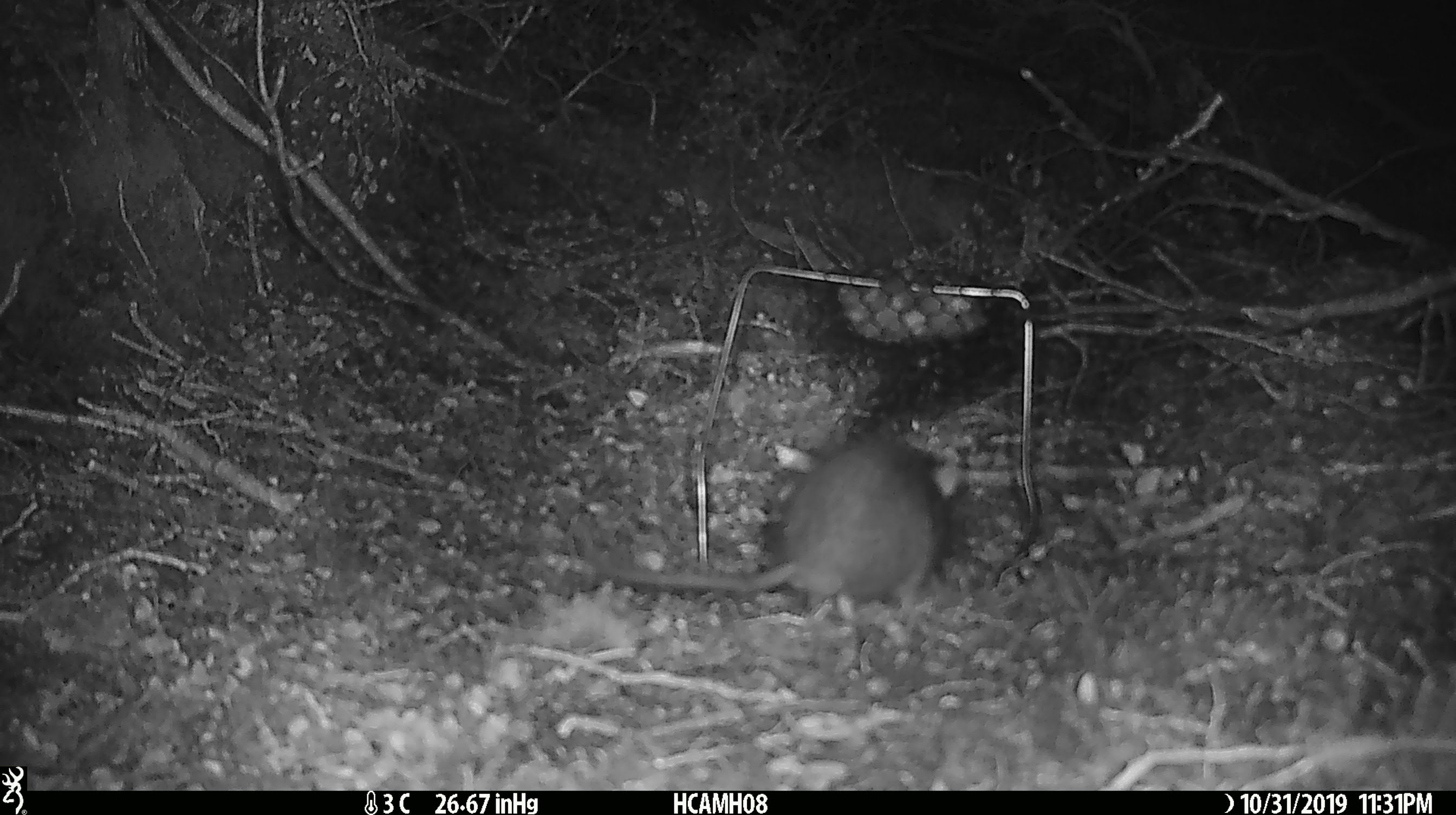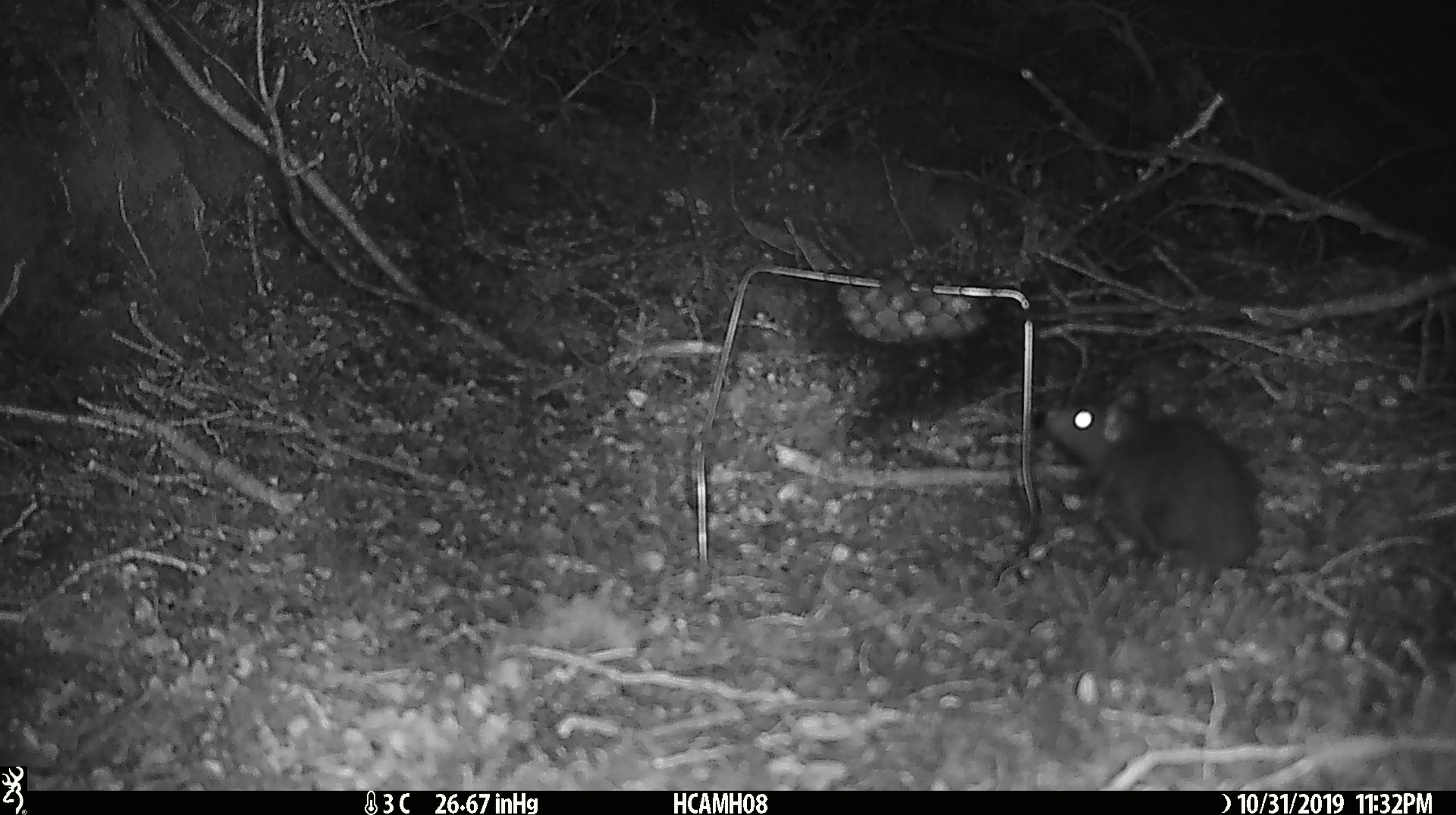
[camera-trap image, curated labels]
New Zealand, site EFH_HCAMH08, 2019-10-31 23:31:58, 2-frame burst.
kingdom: Animalia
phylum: Chordata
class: Mammalia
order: Rodentia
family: Muridae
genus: Rattus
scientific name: Rattus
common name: rat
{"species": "rat (Rattus)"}